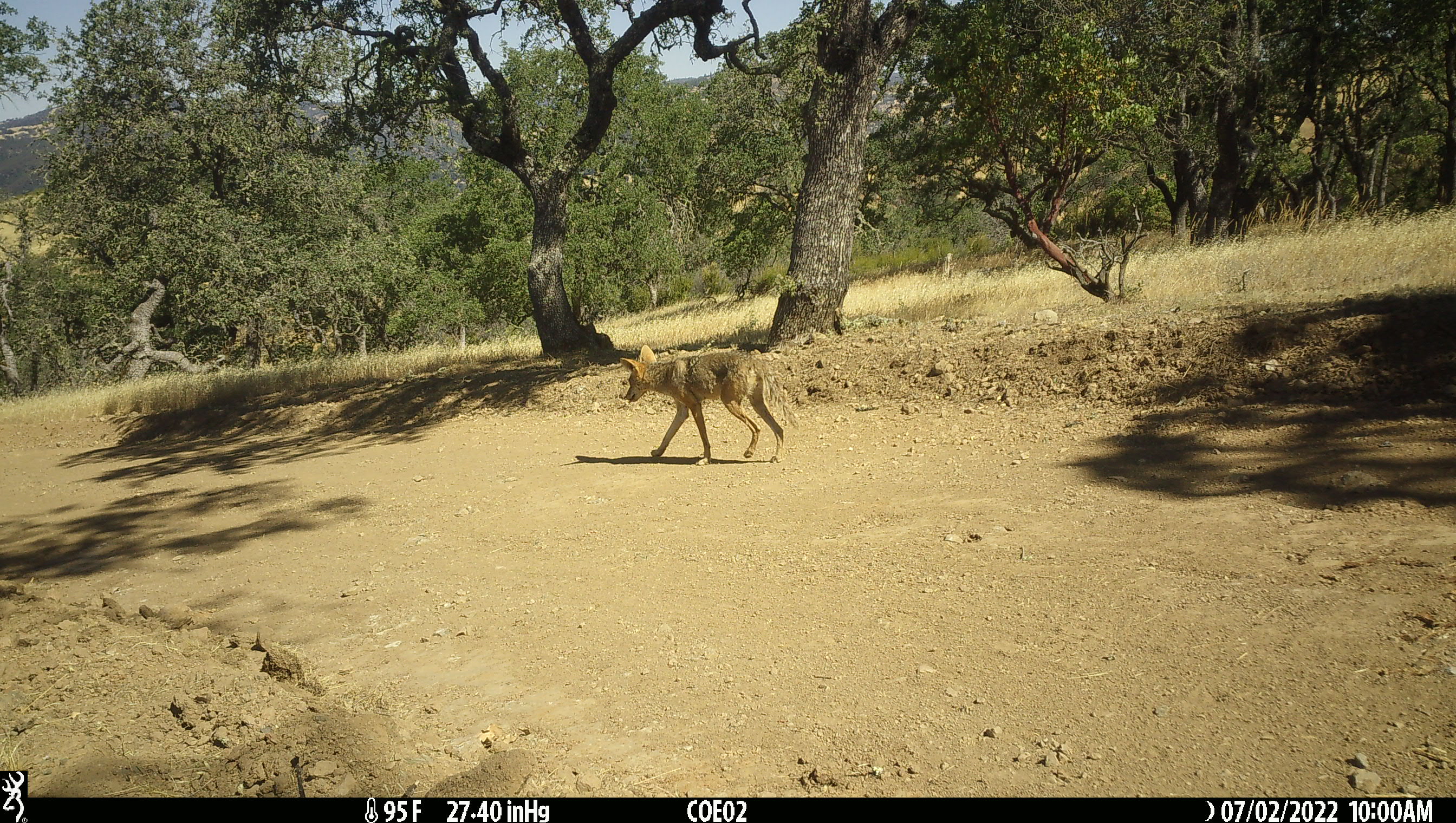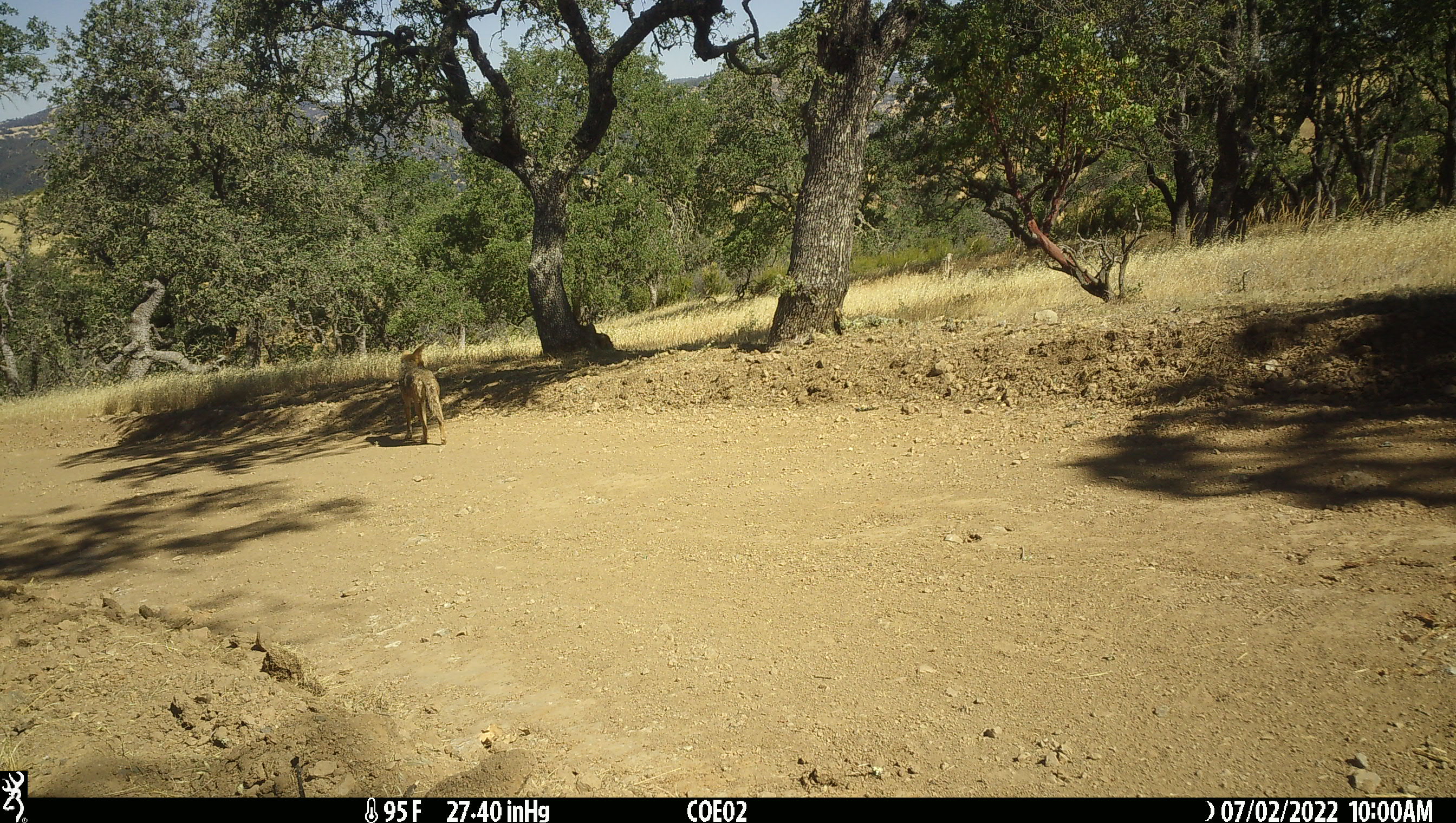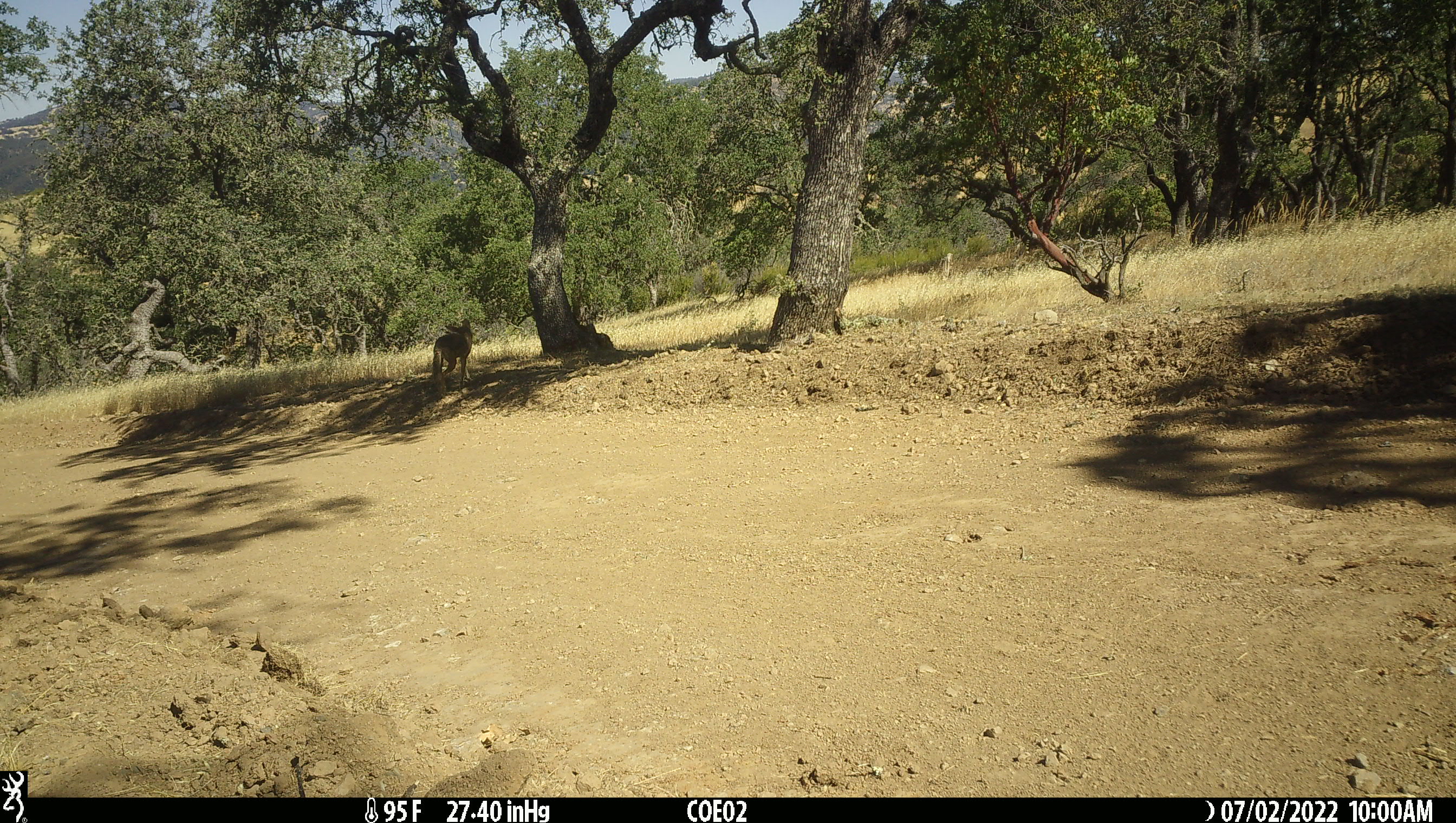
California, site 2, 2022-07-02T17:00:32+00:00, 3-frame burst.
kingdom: Animalia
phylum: Chordata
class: Mammalia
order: Carnivora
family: Canidae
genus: Canis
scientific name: Canis latrans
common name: coyote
Coyote (Canis latrans).